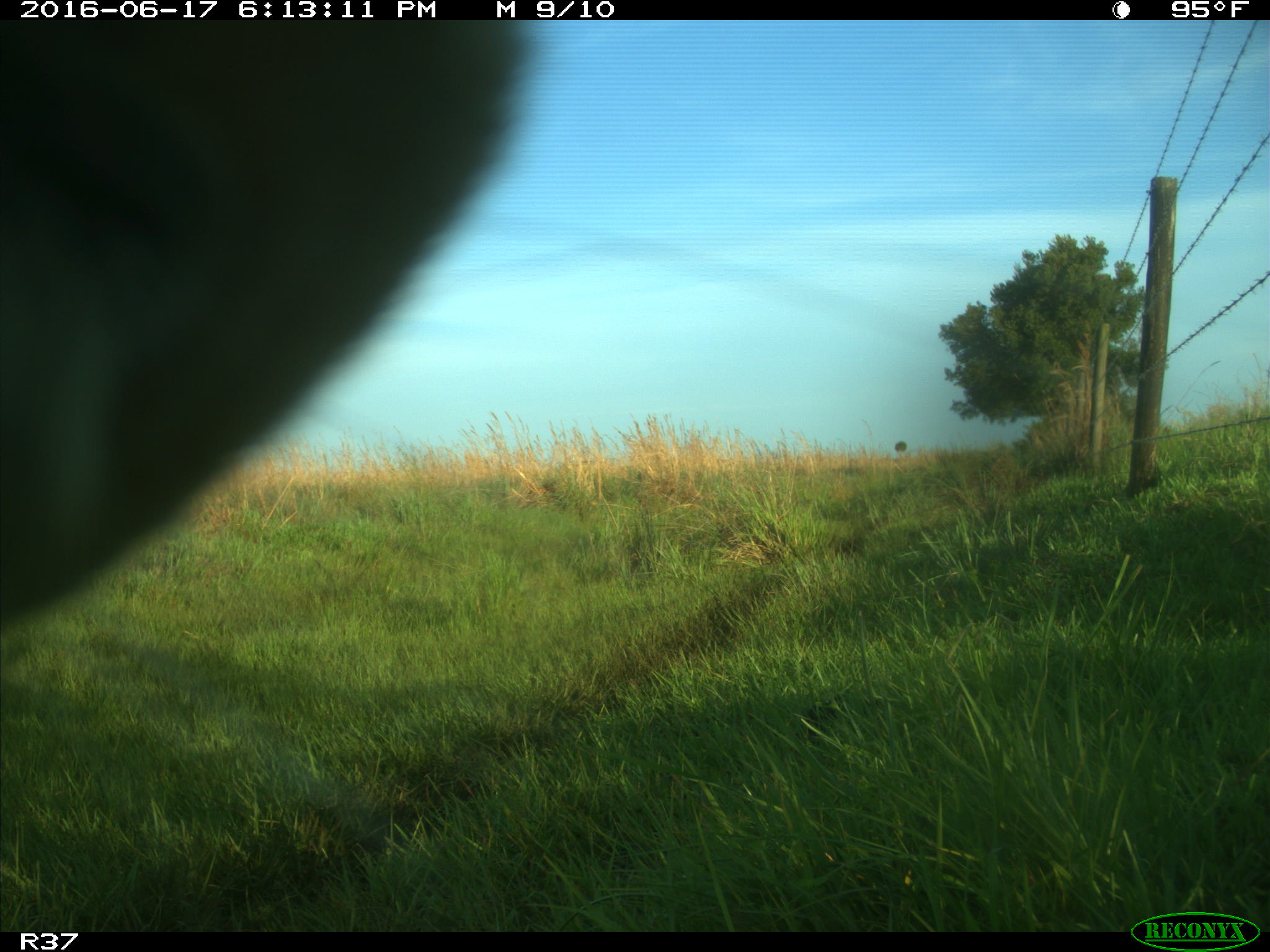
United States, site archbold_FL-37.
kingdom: Animalia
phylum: Chordata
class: Mammalia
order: Artiodactyla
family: Bovidae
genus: Bos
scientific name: Bos taurus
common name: domestic cow